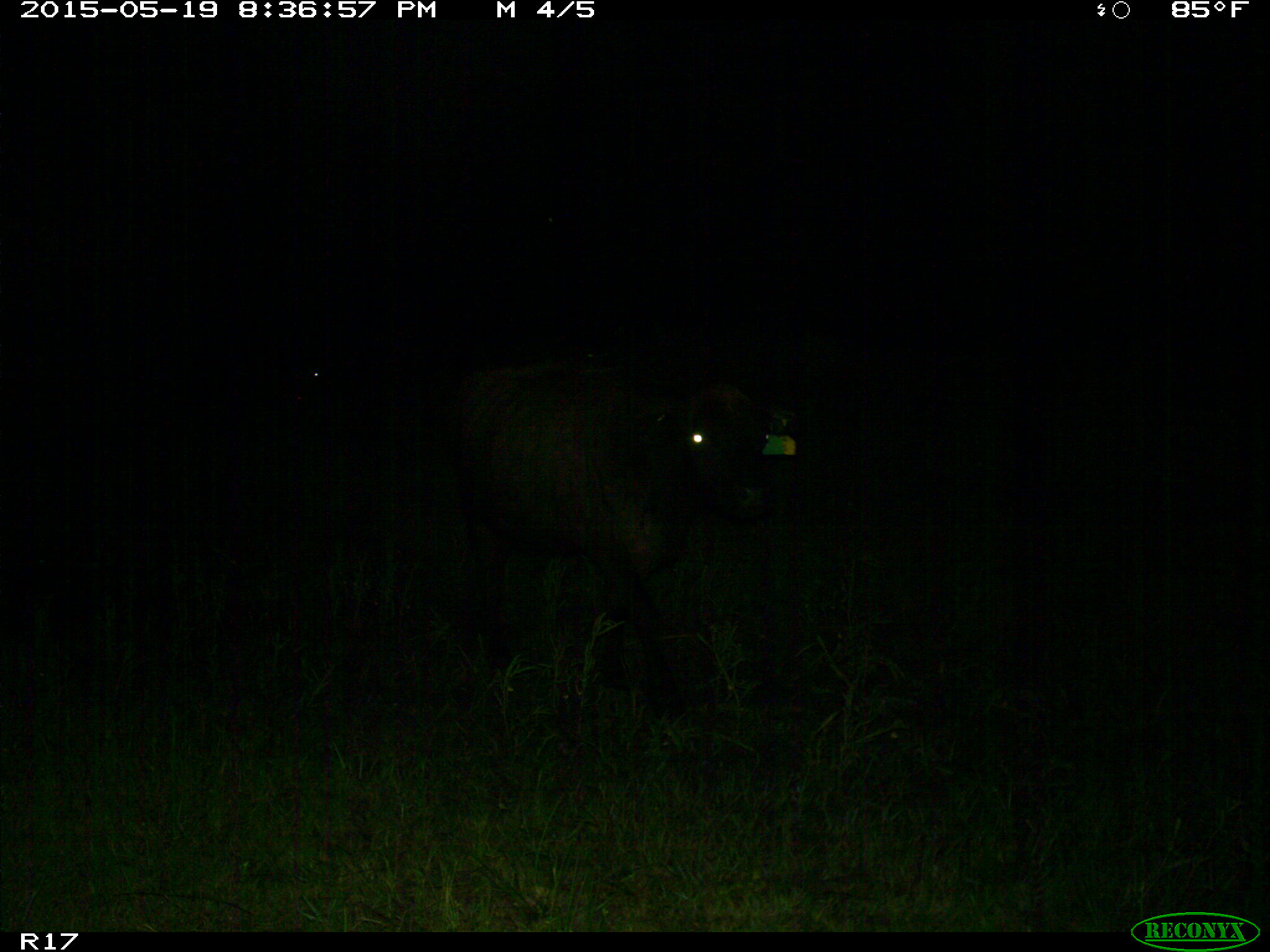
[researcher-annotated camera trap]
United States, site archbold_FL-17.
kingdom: Animalia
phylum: Chordata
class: Mammalia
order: Artiodactyla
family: Bovidae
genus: Bos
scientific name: Bos taurus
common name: domestic cow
Bos taurus (domestic cow).